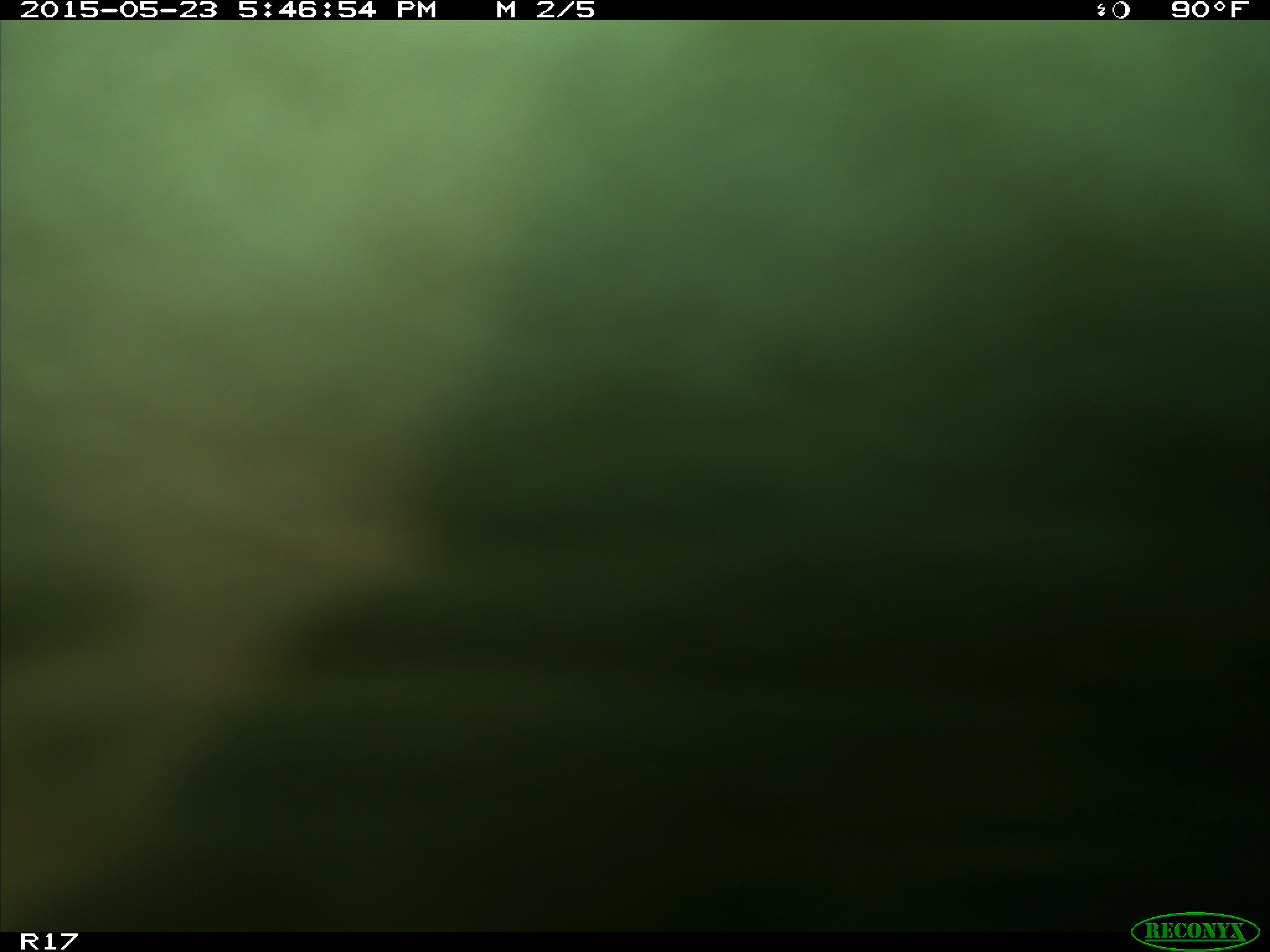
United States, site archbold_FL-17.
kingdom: Animalia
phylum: Chordata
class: Mammalia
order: Artiodactyla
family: Bovidae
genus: Bos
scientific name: Bos taurus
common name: domestic cow